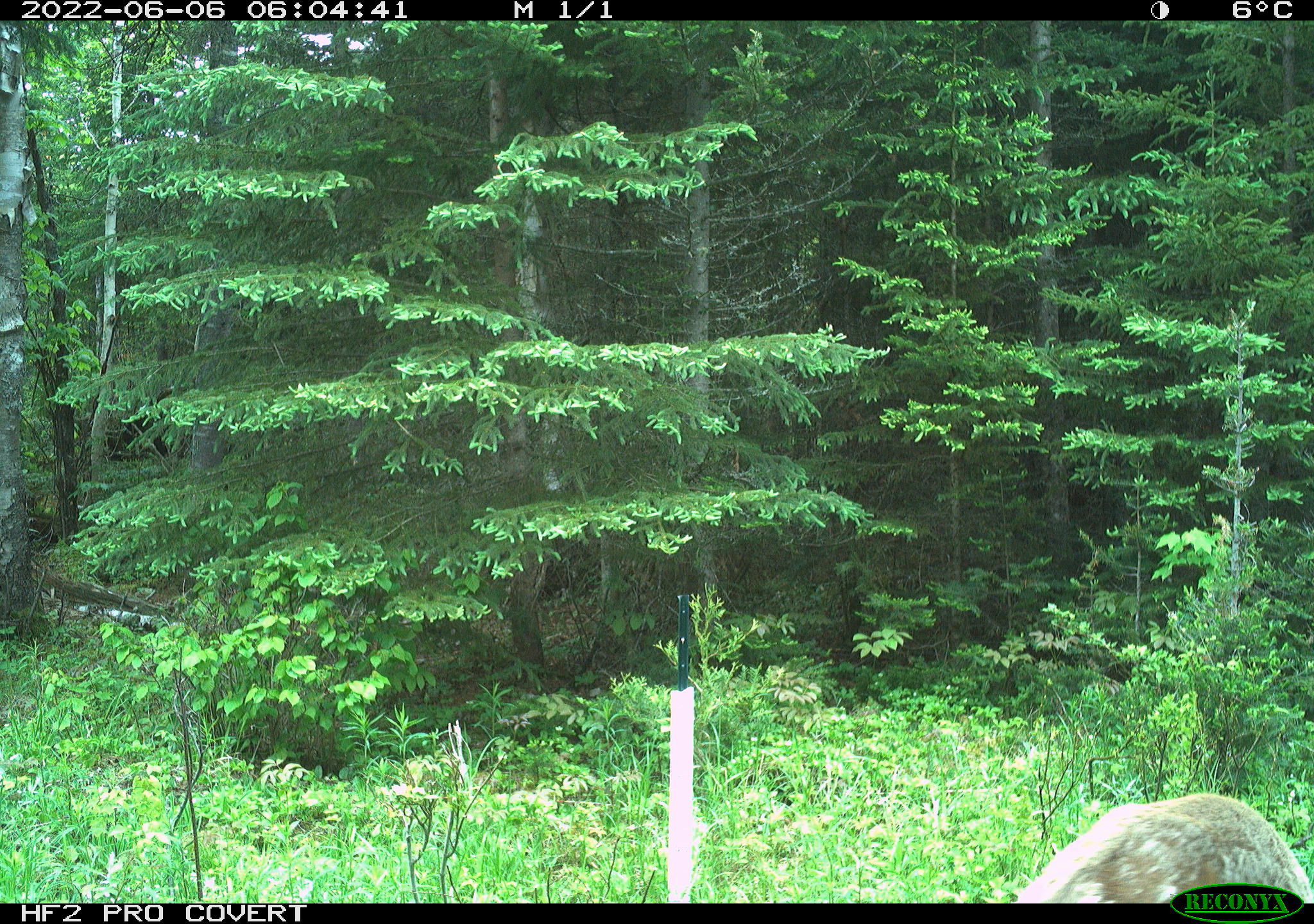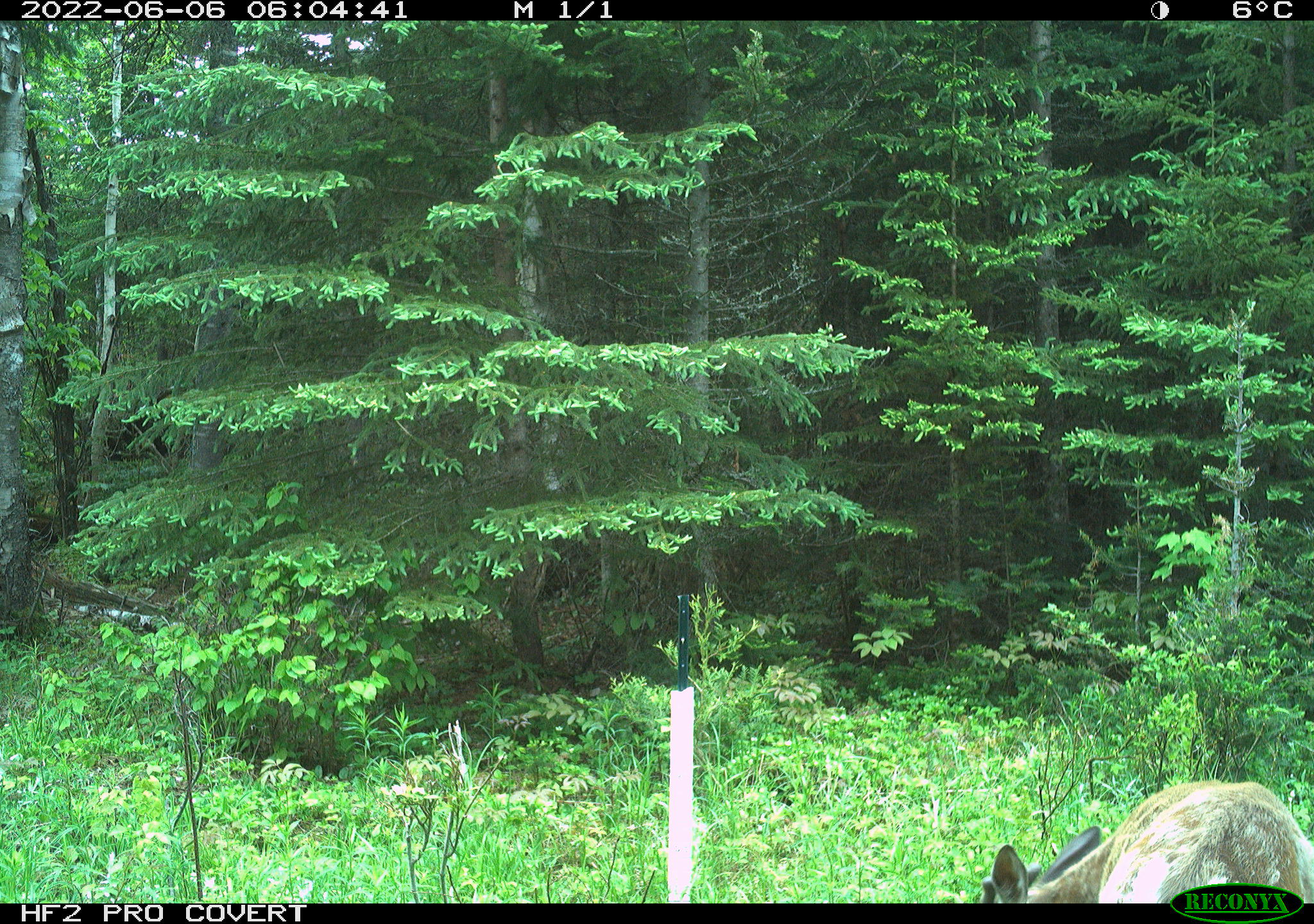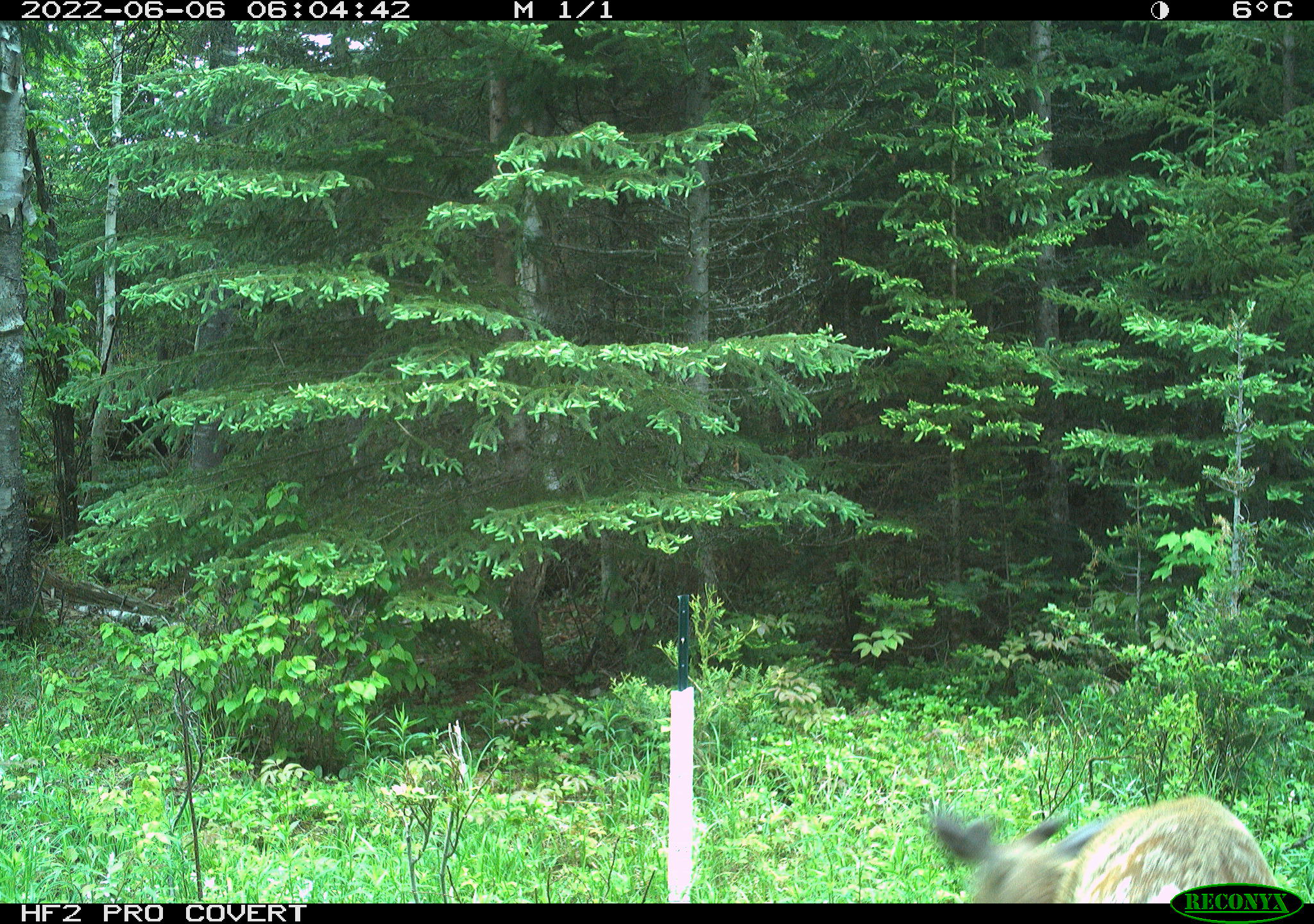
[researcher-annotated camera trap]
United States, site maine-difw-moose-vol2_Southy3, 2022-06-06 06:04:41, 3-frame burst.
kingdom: Animalia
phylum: Chordata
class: Mammalia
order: Artiodactyla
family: Cervidae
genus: Odocoileus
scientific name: Odocoileus virginianus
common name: white-tailed deer